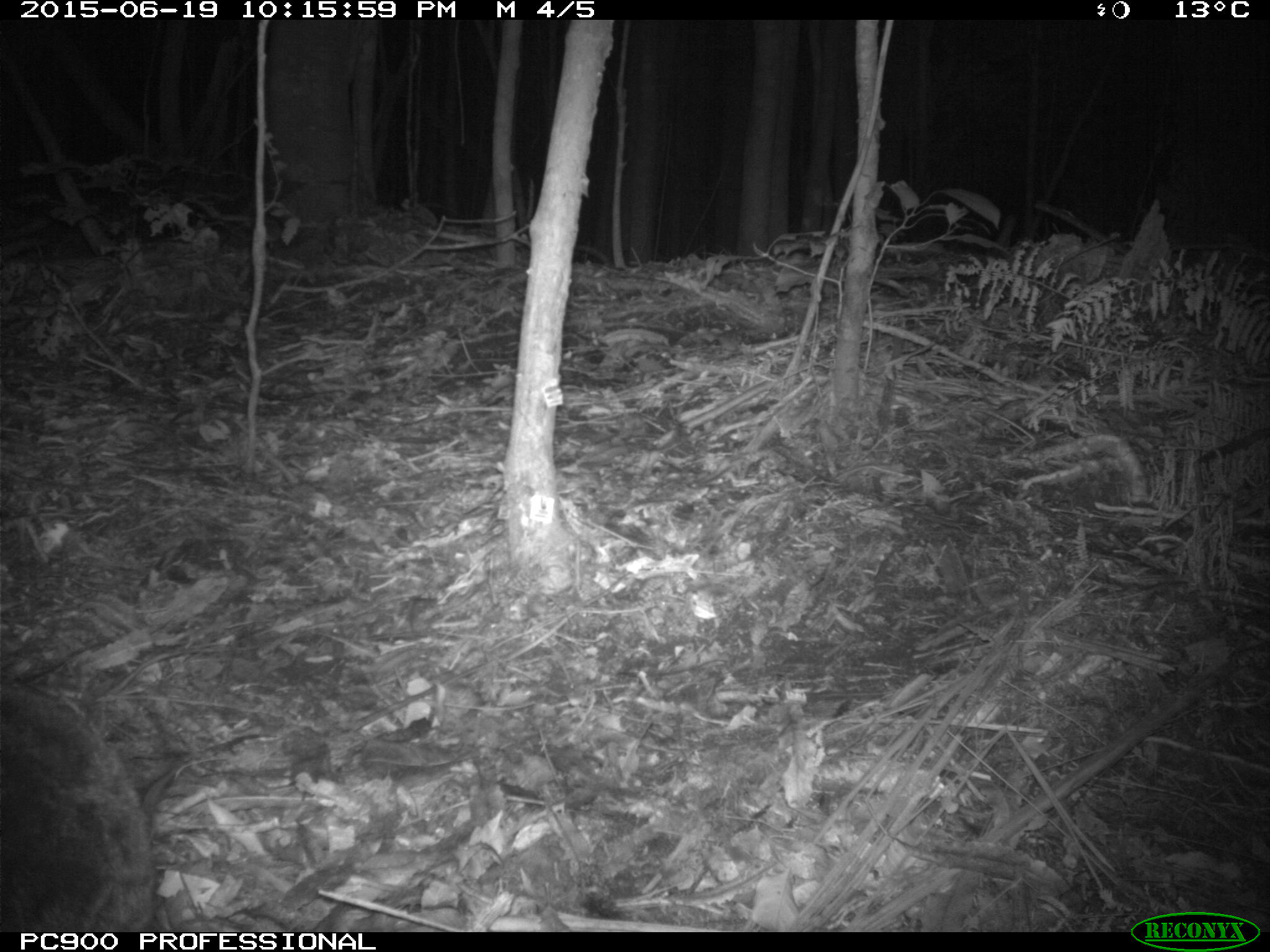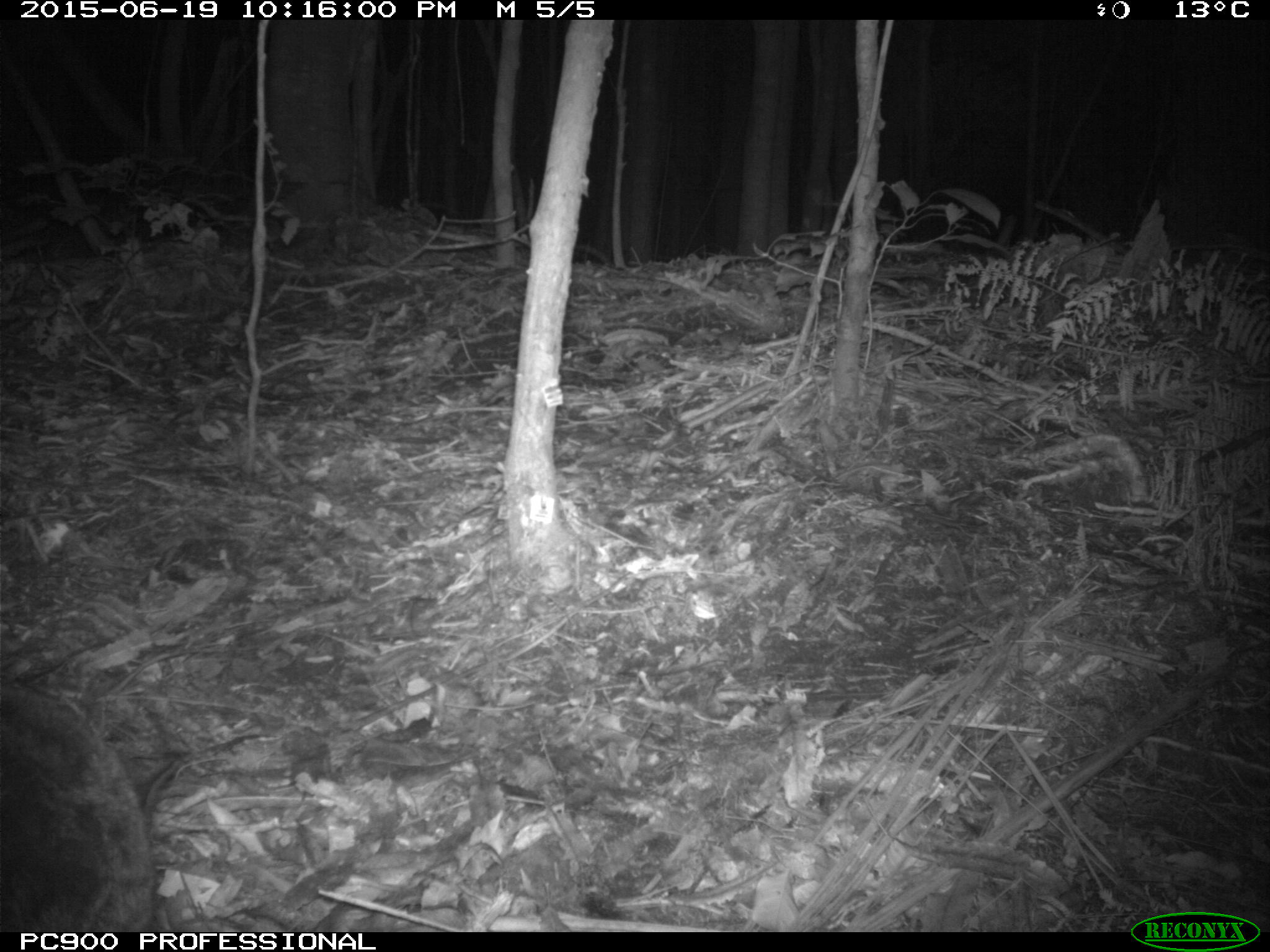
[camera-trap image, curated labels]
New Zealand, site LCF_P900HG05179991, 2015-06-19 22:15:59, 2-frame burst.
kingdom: Animalia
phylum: Chordata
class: Mammalia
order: Diprotodontia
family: Macropodidae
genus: Notamacropus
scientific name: Notamacropus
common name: wallaby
Wallaby (Notamacropus).